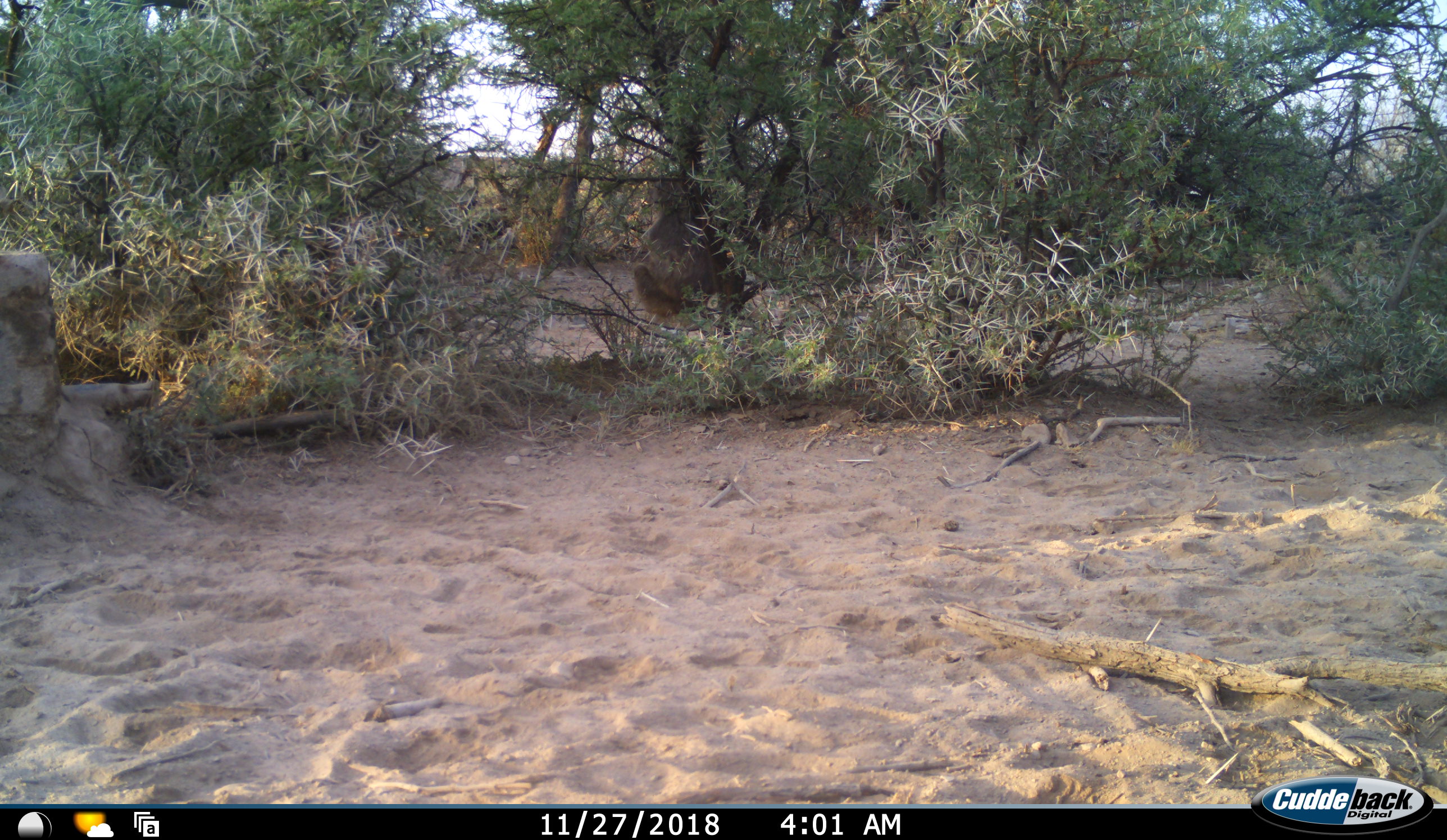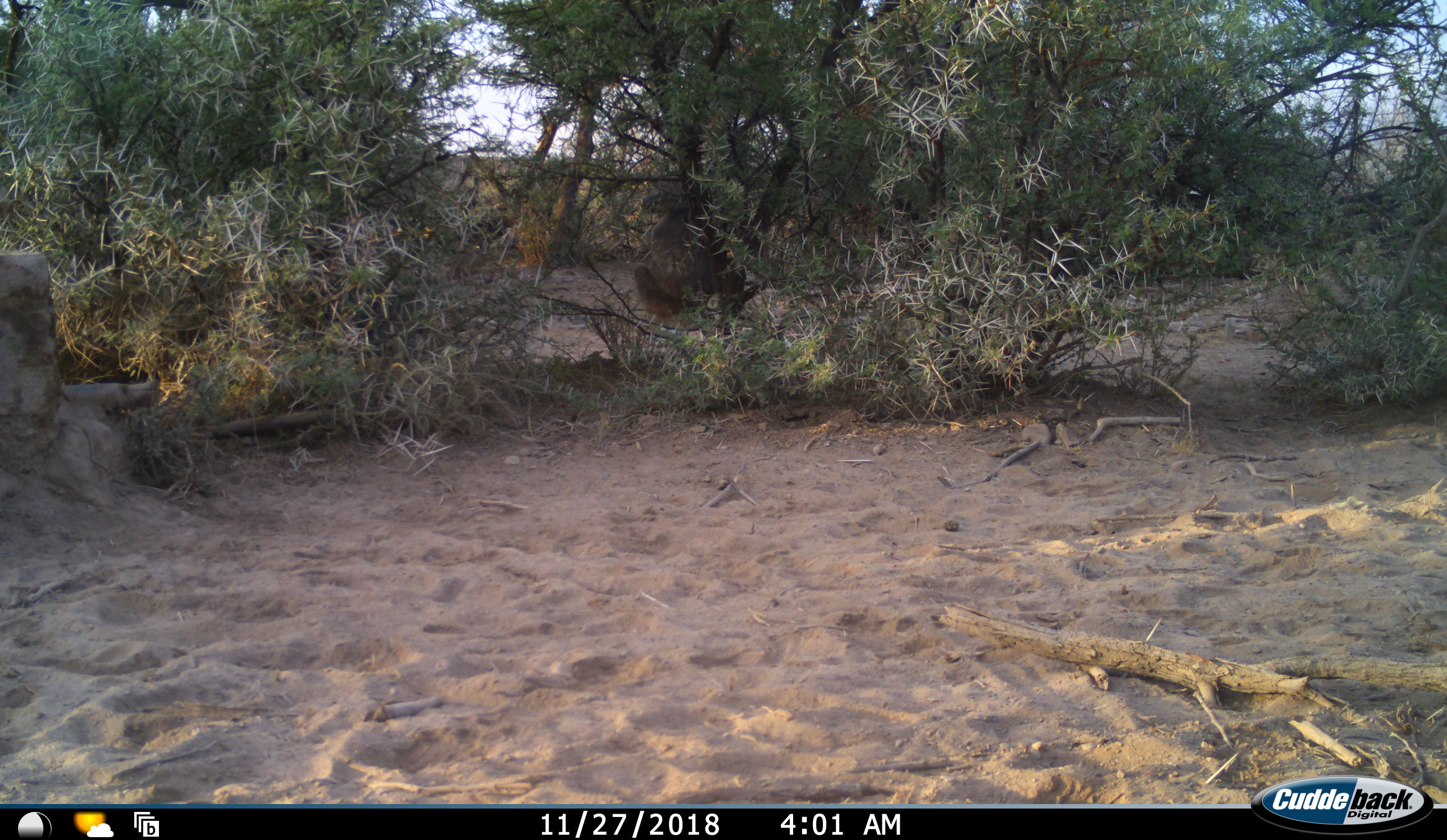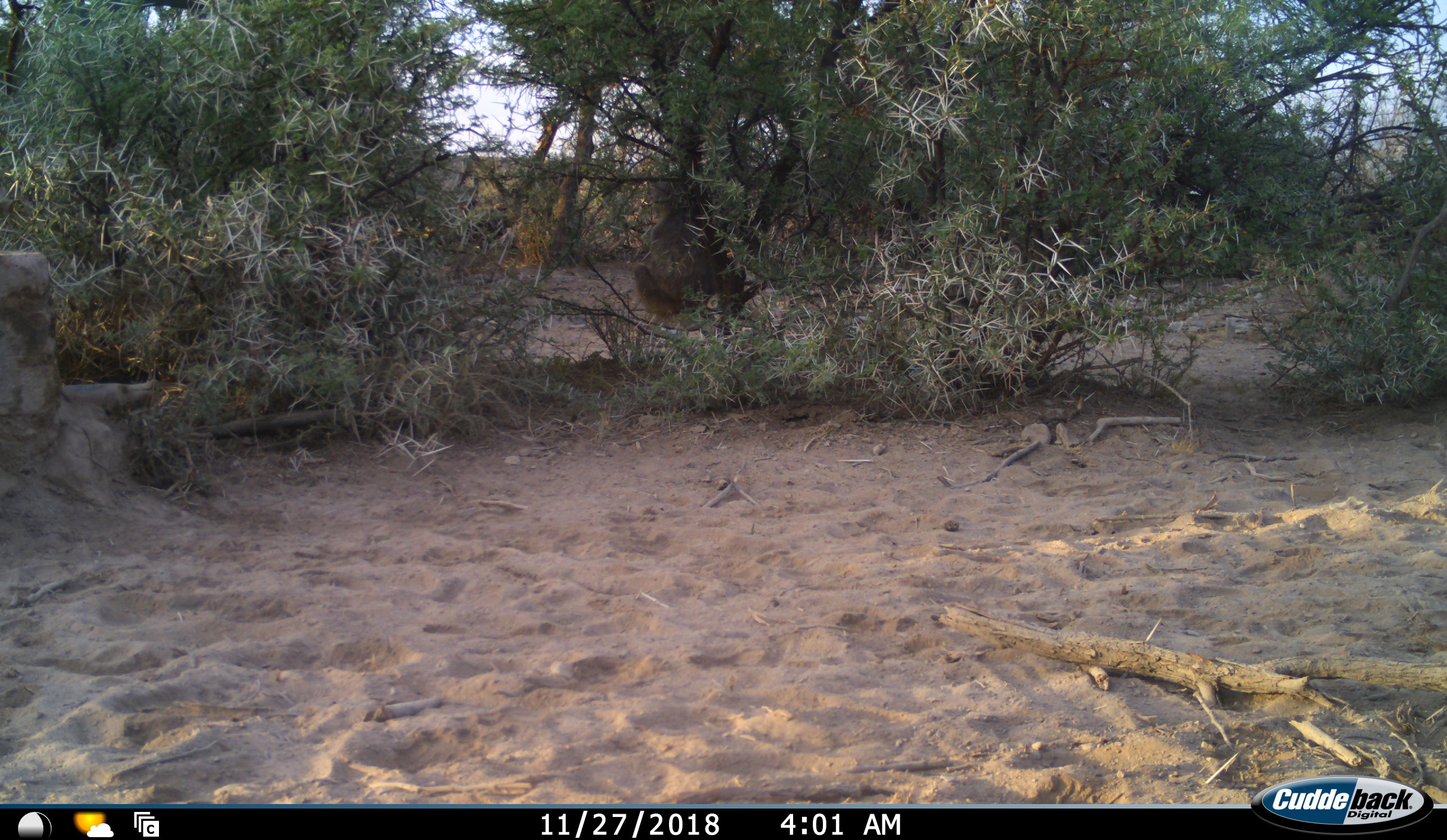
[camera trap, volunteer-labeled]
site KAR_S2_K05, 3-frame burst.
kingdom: Animalia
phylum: Chordata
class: Mammalia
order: Primates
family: Cercopithecidae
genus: Papio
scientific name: Papio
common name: baboon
Baboon (Papio), count 1. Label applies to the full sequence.